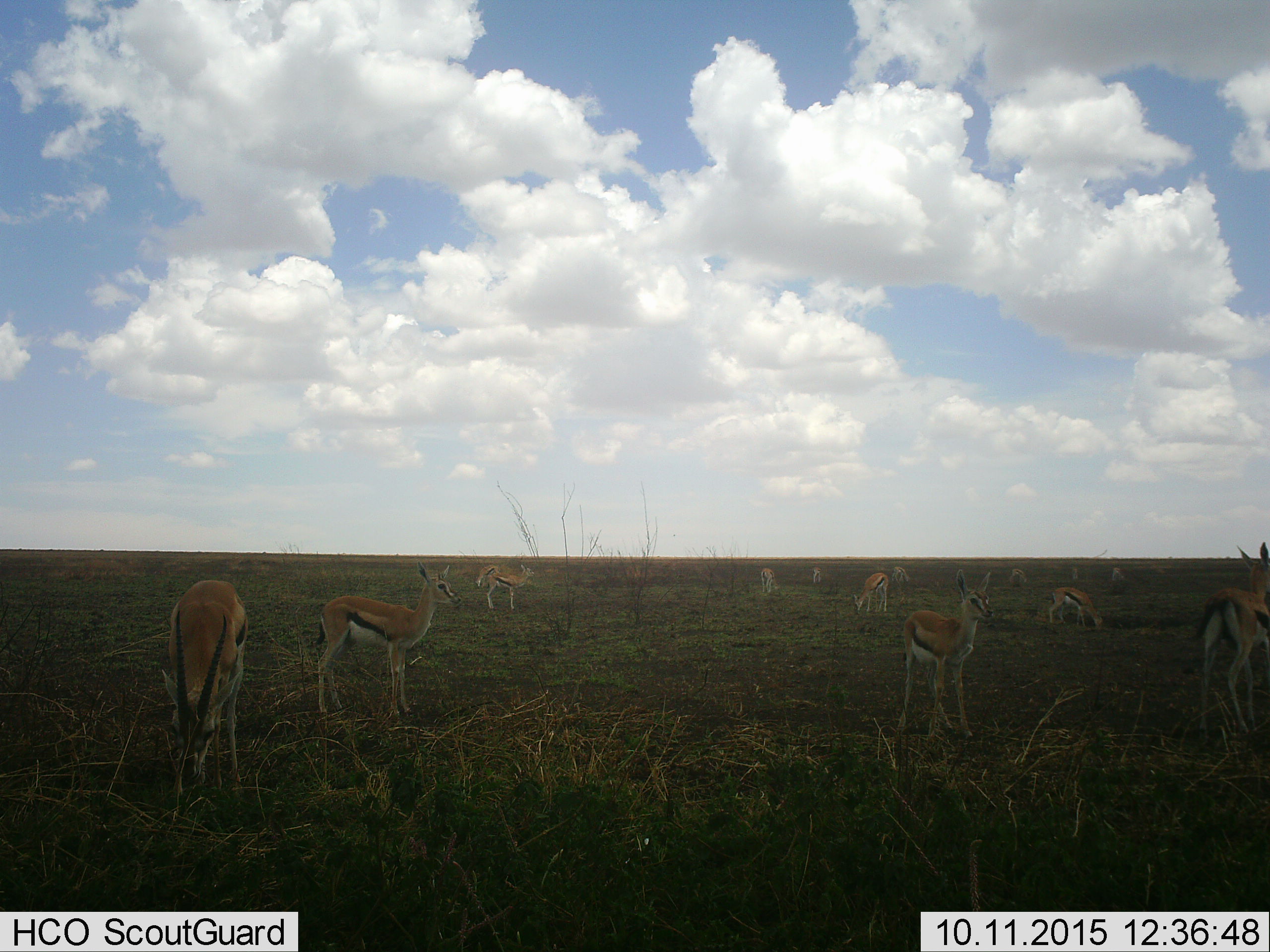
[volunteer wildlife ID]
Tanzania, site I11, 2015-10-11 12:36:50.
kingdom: Animalia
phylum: Chordata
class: Mammalia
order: Artiodactyla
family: Bovidae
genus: Eudorcas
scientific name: Eudorcas thomsonii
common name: thomson's gazelle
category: gazellethomsons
Gazellethomsons (thomson's gazelle) (Eudorcas thomsonii), count 11-50. Behavior (volunteer vote fractions): standing 90%, resting 10%, moving 20%, interacting 0%. Young present (vote fraction): 0%. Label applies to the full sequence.